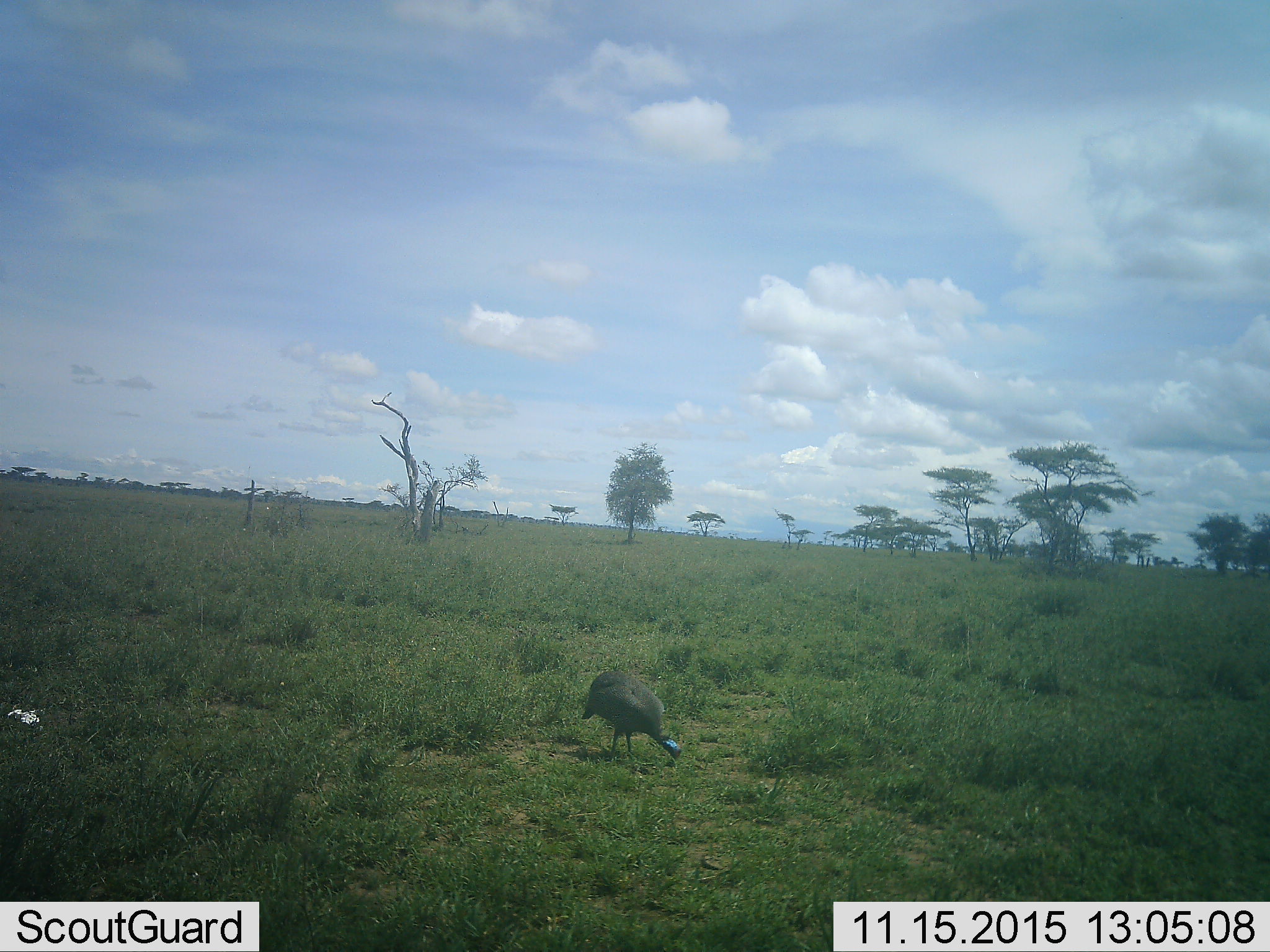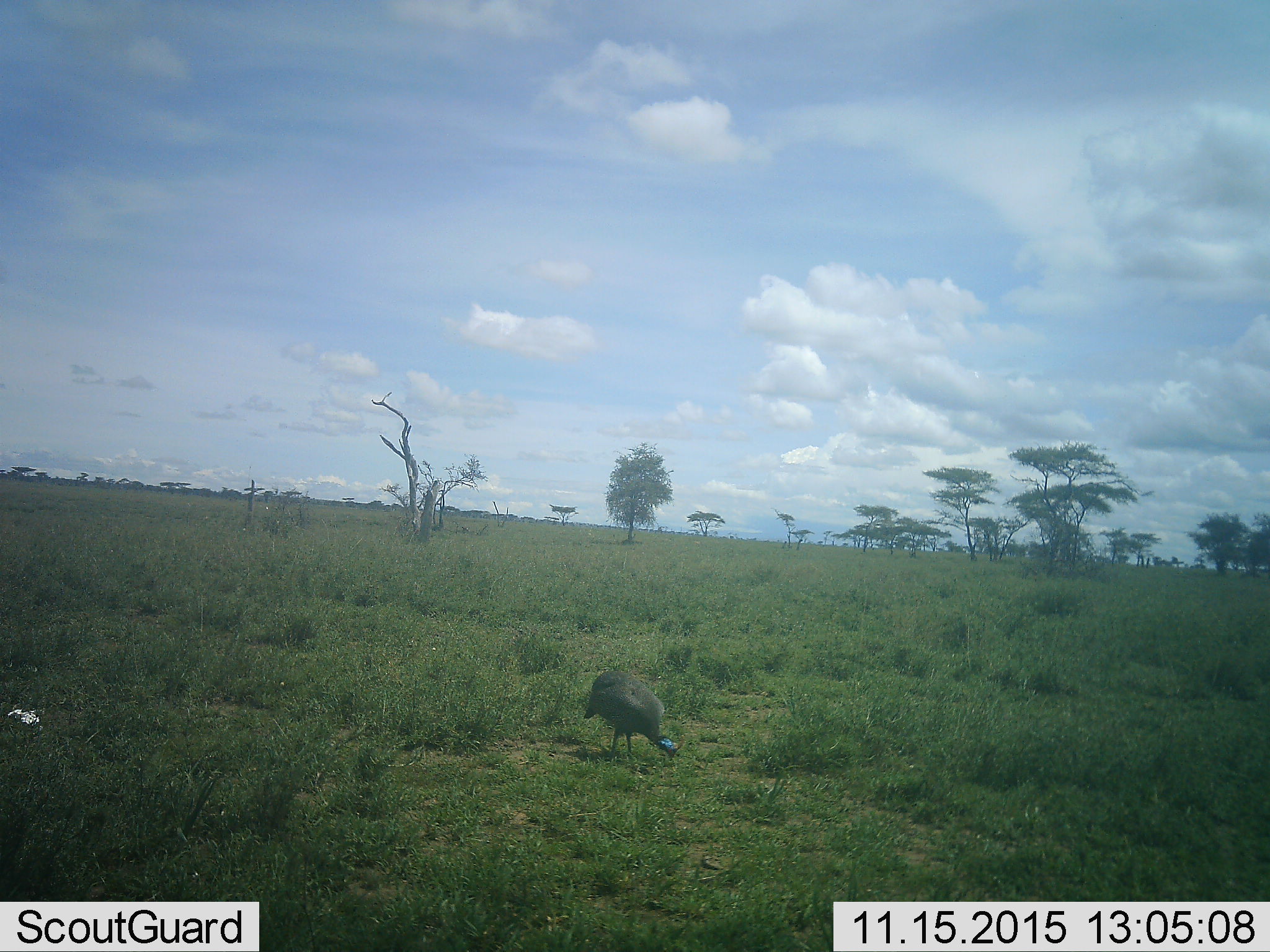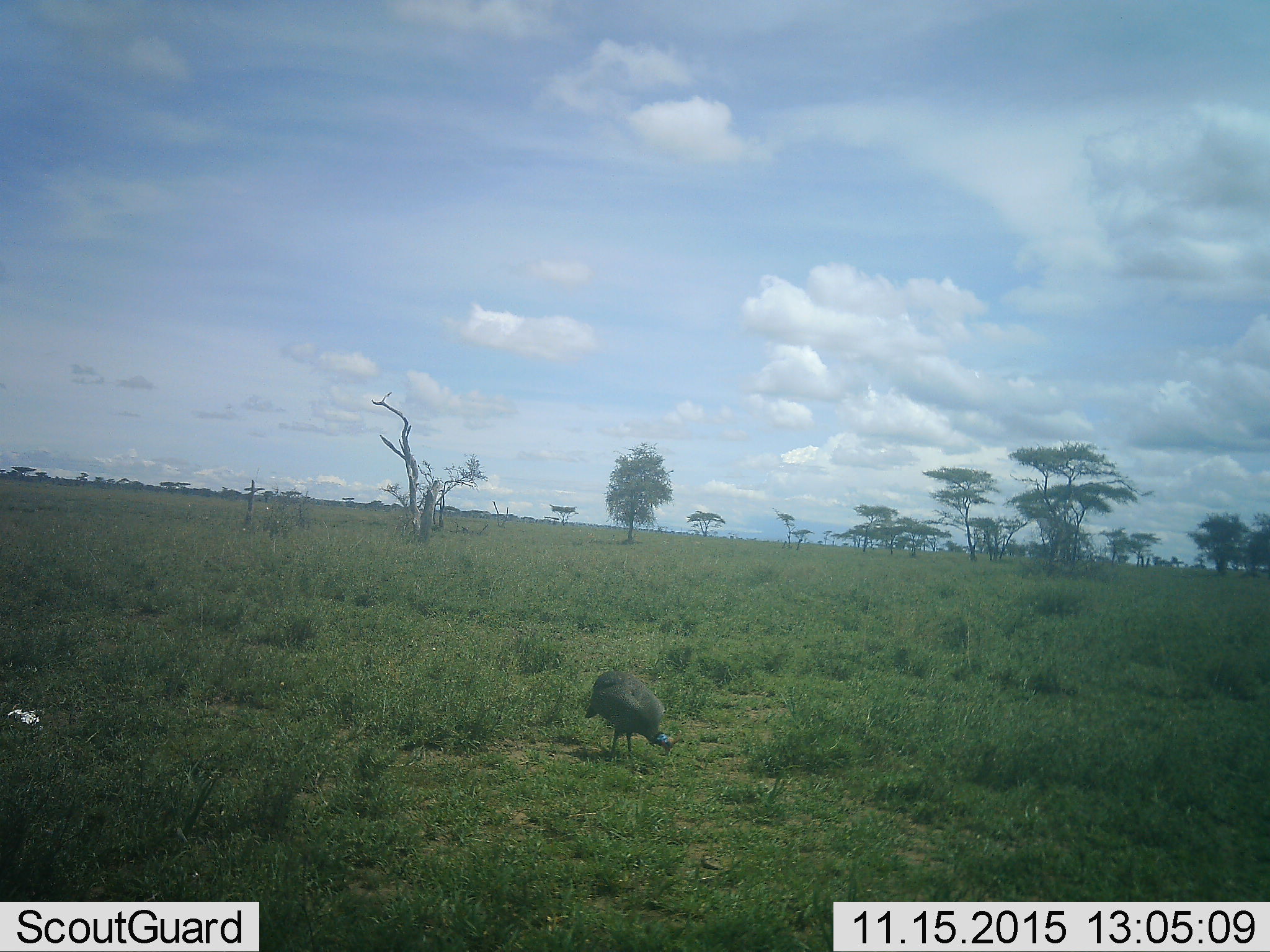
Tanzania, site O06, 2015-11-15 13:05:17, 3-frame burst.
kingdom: Animalia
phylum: Chordata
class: Aves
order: Galliformes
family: Numididae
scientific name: Numididae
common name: guinea fowl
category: guineafowl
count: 1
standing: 0%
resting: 0%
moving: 0%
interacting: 0%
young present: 0%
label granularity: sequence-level